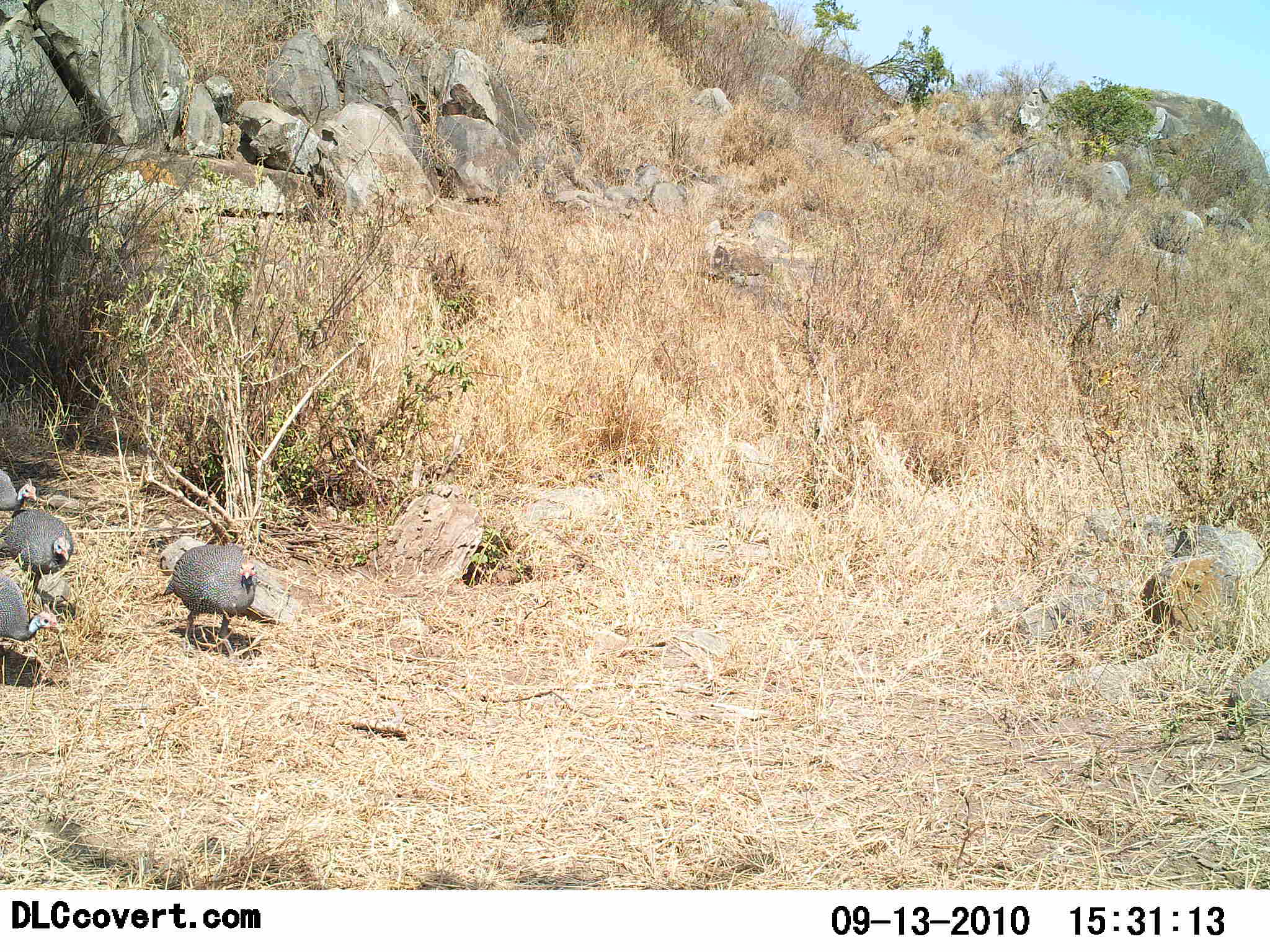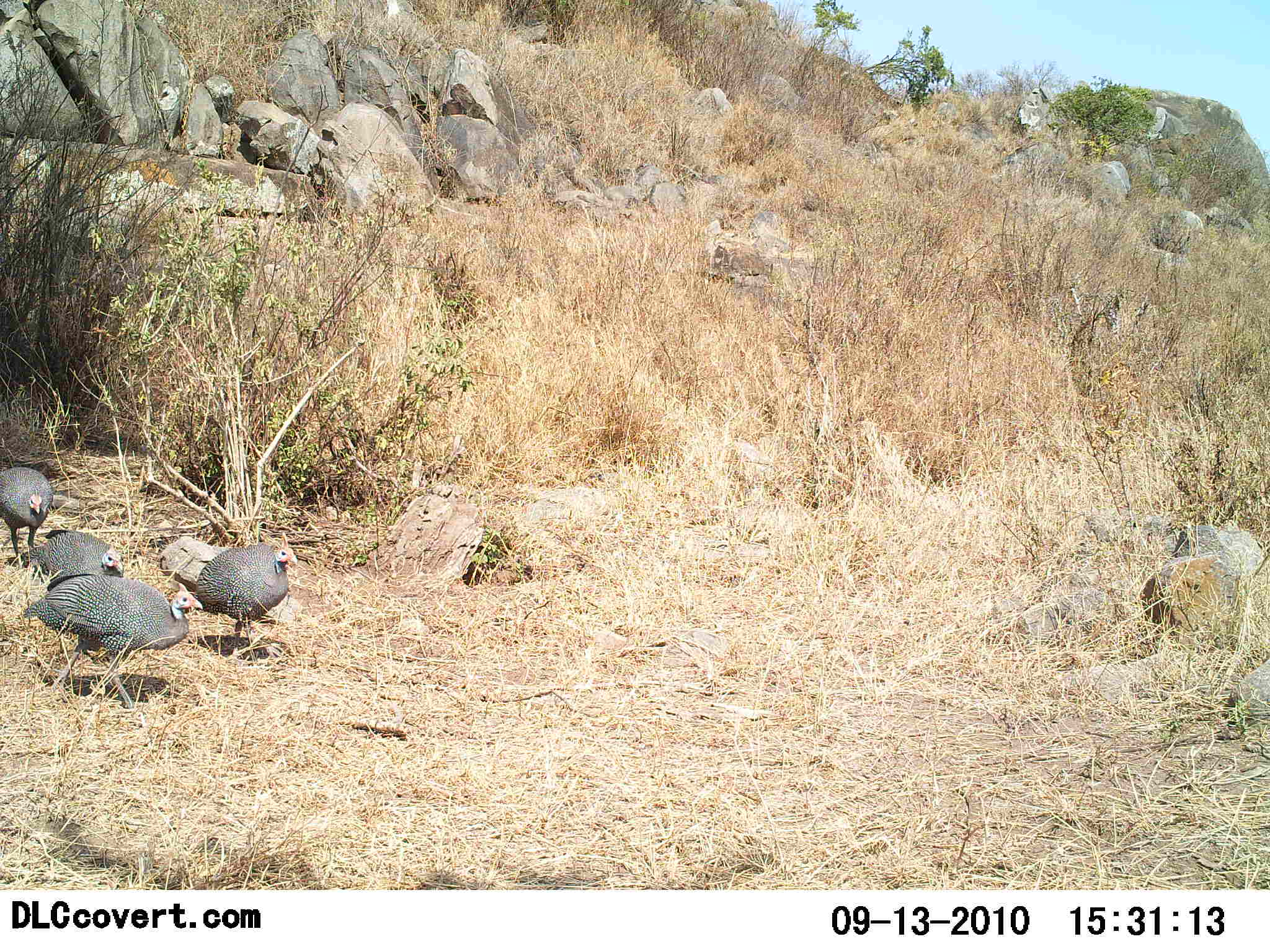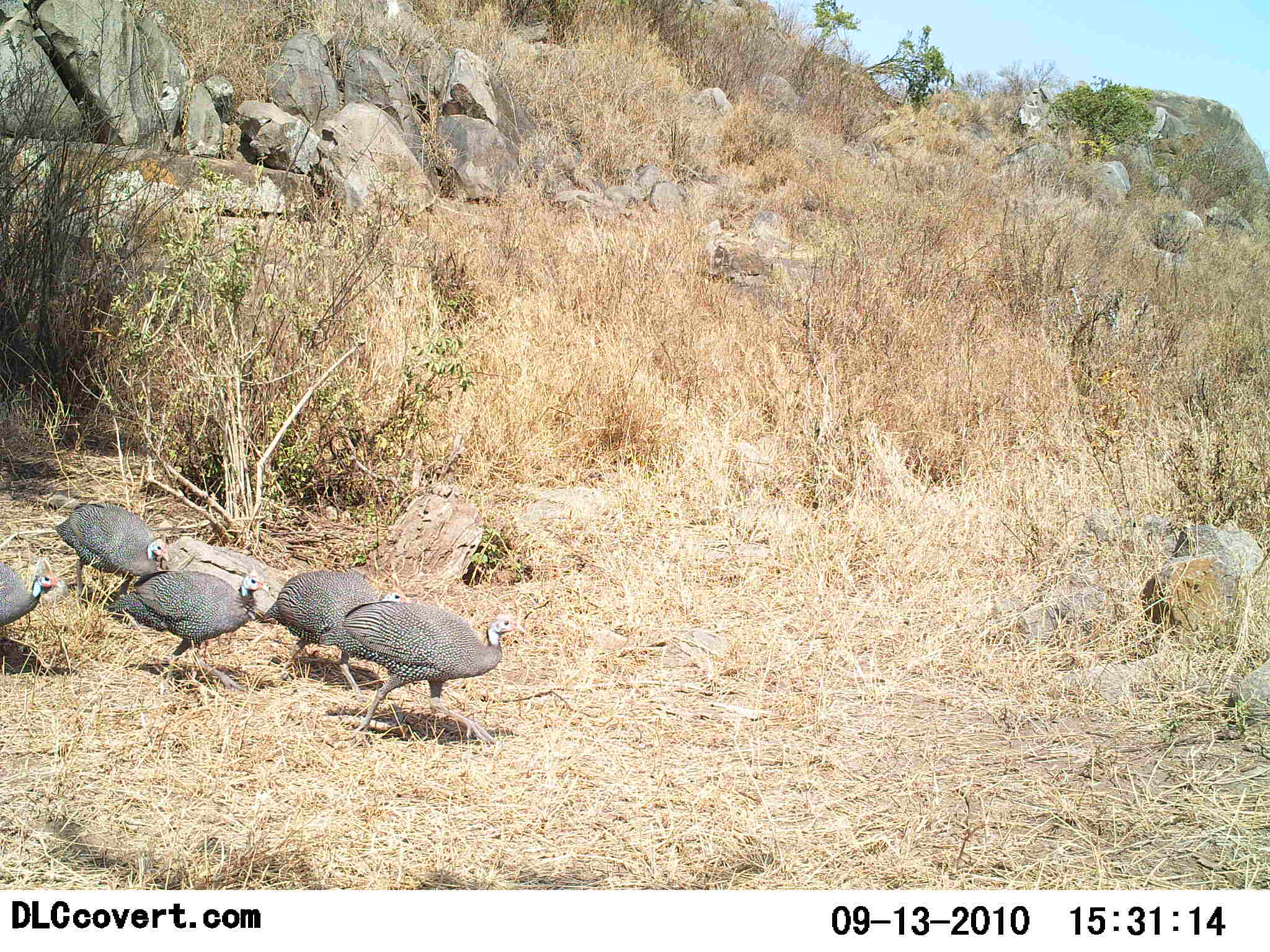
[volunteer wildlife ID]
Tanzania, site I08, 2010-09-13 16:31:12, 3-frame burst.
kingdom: Animalia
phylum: Chordata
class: Aves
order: Galliformes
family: Numididae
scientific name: Numididae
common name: guinea fowl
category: guineafowl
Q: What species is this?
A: Guineafowl (guinea fowl) (Numididae).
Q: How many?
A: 5.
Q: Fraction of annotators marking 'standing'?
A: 5%.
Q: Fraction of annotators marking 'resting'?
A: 0%.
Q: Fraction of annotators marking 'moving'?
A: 95%.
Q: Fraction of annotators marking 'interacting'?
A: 0%.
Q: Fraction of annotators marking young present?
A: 0%.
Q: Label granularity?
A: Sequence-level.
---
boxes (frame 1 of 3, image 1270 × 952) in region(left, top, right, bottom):
animal: region(161, 545, 261, 658); region(0, 573, 63, 686); region(0, 510, 73, 596); region(0, 469, 36, 513)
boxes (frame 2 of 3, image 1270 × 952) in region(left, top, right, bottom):
animal: region(23, 574, 203, 711); region(175, 544, 299, 660); region(21, 528, 124, 590); region(0, 469, 53, 566)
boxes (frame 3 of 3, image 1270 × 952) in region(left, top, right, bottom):
animal: region(318, 598, 528, 743); region(256, 570, 417, 705); region(106, 569, 271, 695); region(54, 502, 171, 609); region(0, 556, 60, 634)